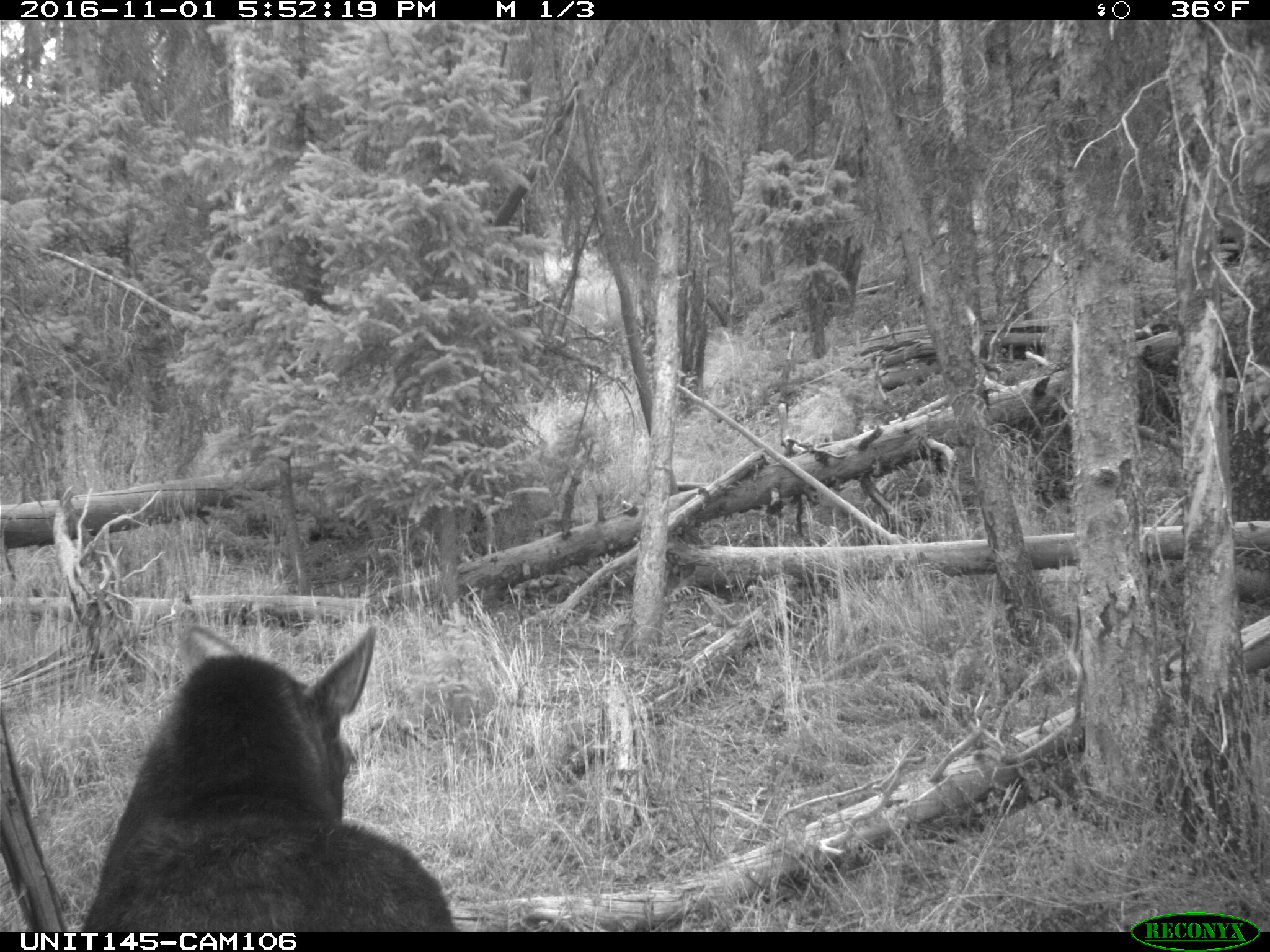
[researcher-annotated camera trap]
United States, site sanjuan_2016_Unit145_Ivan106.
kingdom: Animalia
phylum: Chordata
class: Mammalia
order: Artiodactyla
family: Cervidae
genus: Alces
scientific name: Alces alces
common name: moose